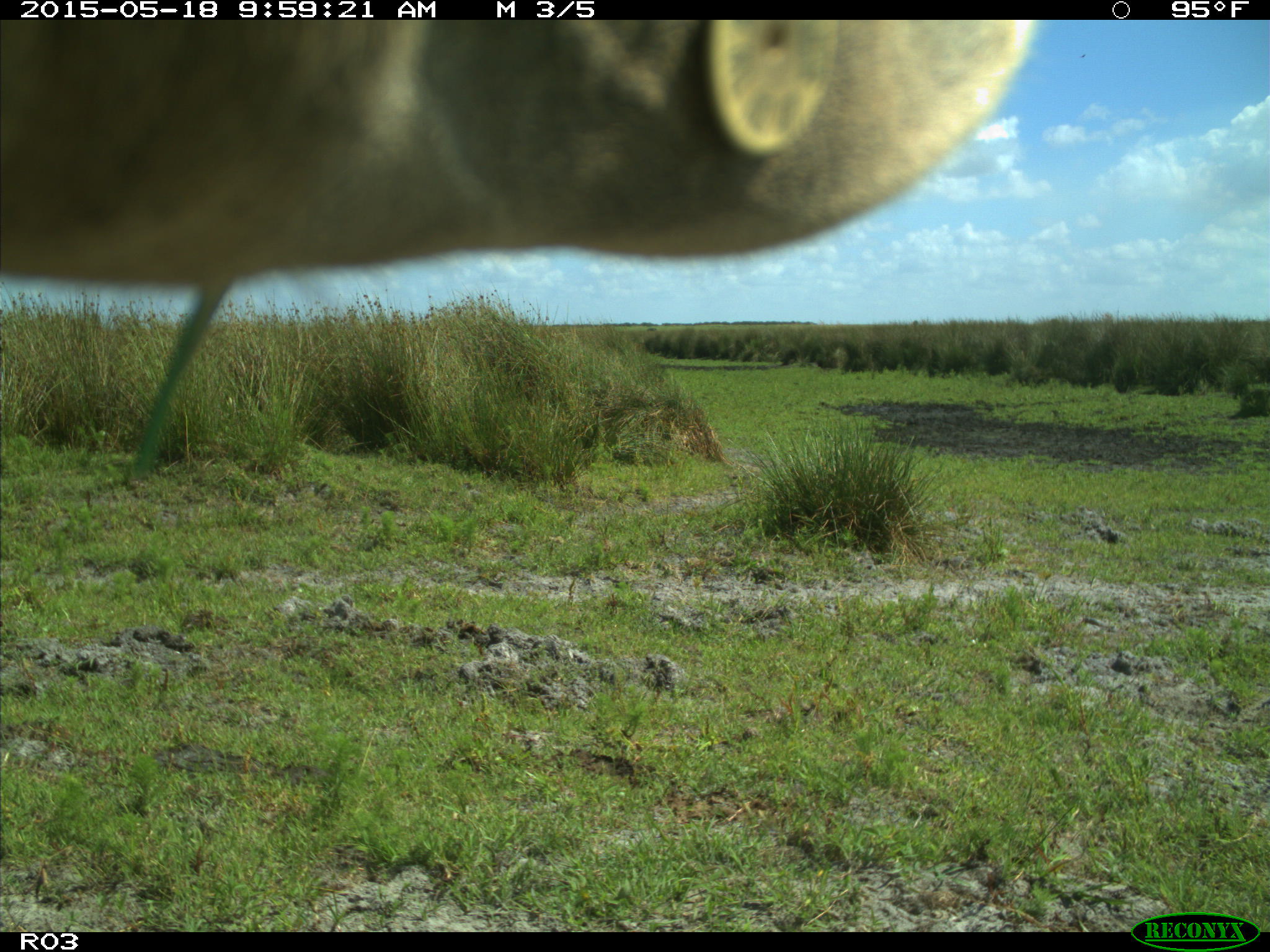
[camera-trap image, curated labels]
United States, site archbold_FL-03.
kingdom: Animalia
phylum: Chordata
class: Mammalia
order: Artiodactyla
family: Bovidae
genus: Bos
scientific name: Bos taurus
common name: domestic cow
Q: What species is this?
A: Bos taurus (domestic cow).